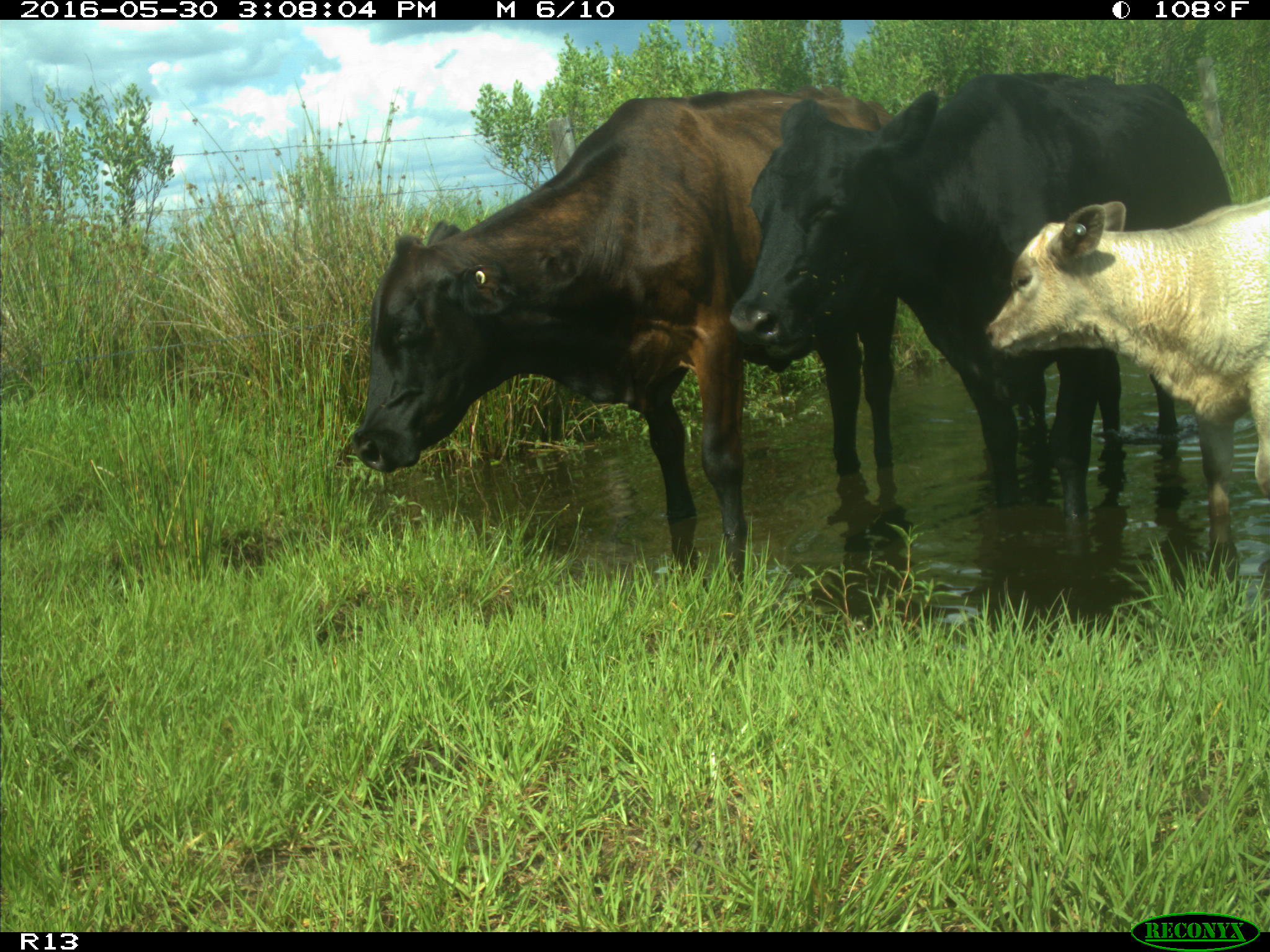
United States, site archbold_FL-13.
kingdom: Animalia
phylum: Chordata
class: Mammalia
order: Artiodactyla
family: Bovidae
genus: Bos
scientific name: Bos taurus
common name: domestic cow